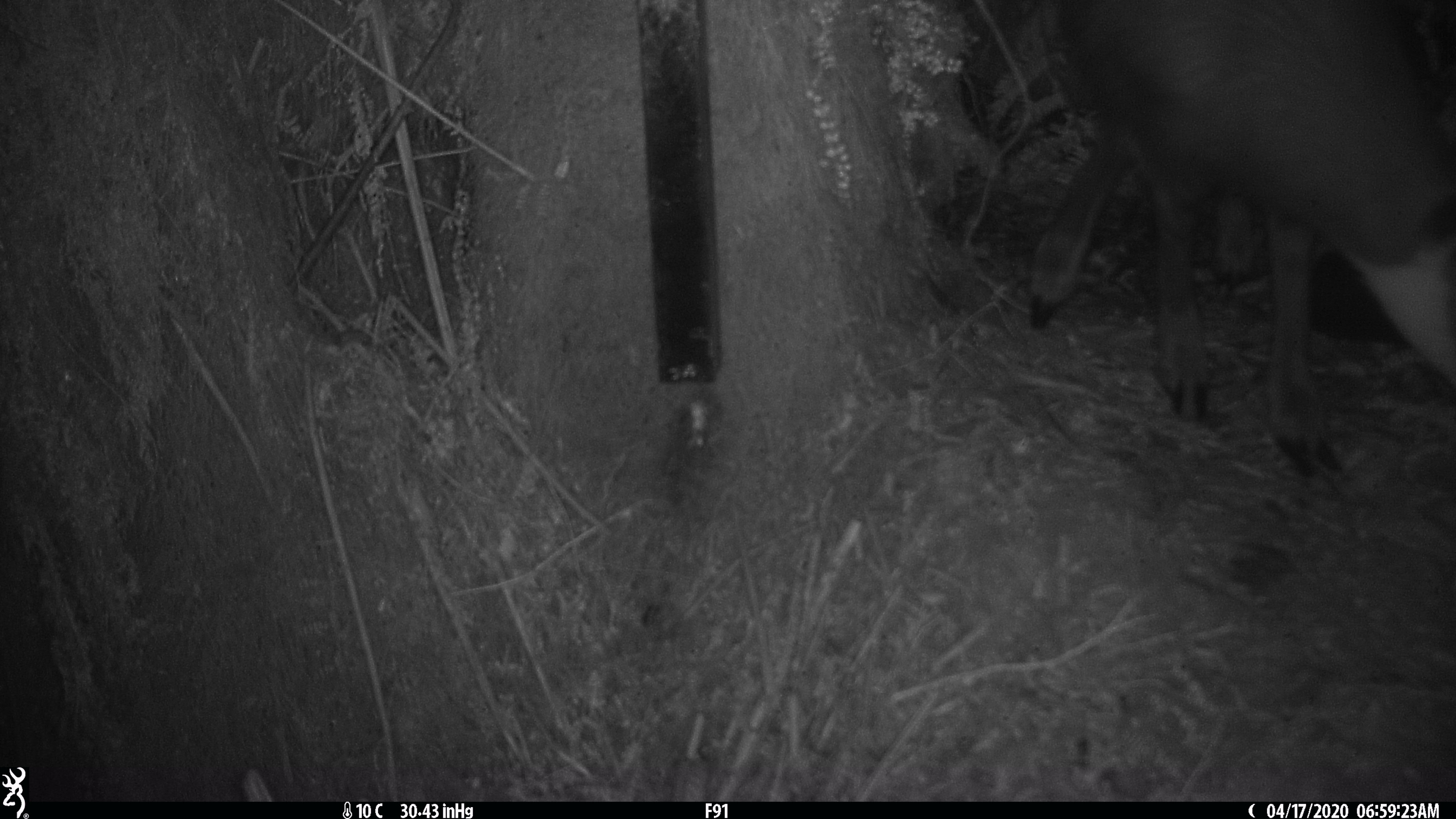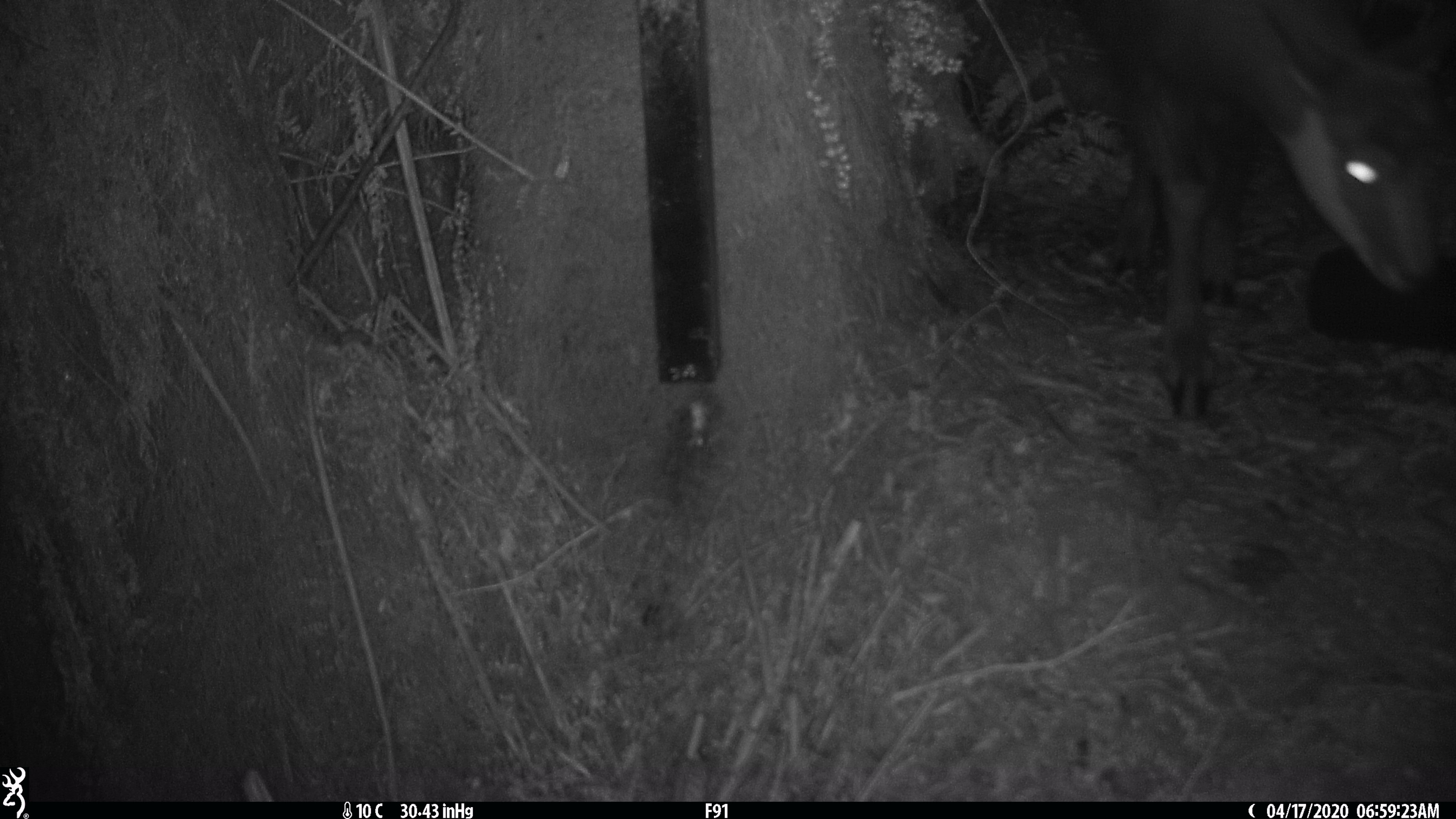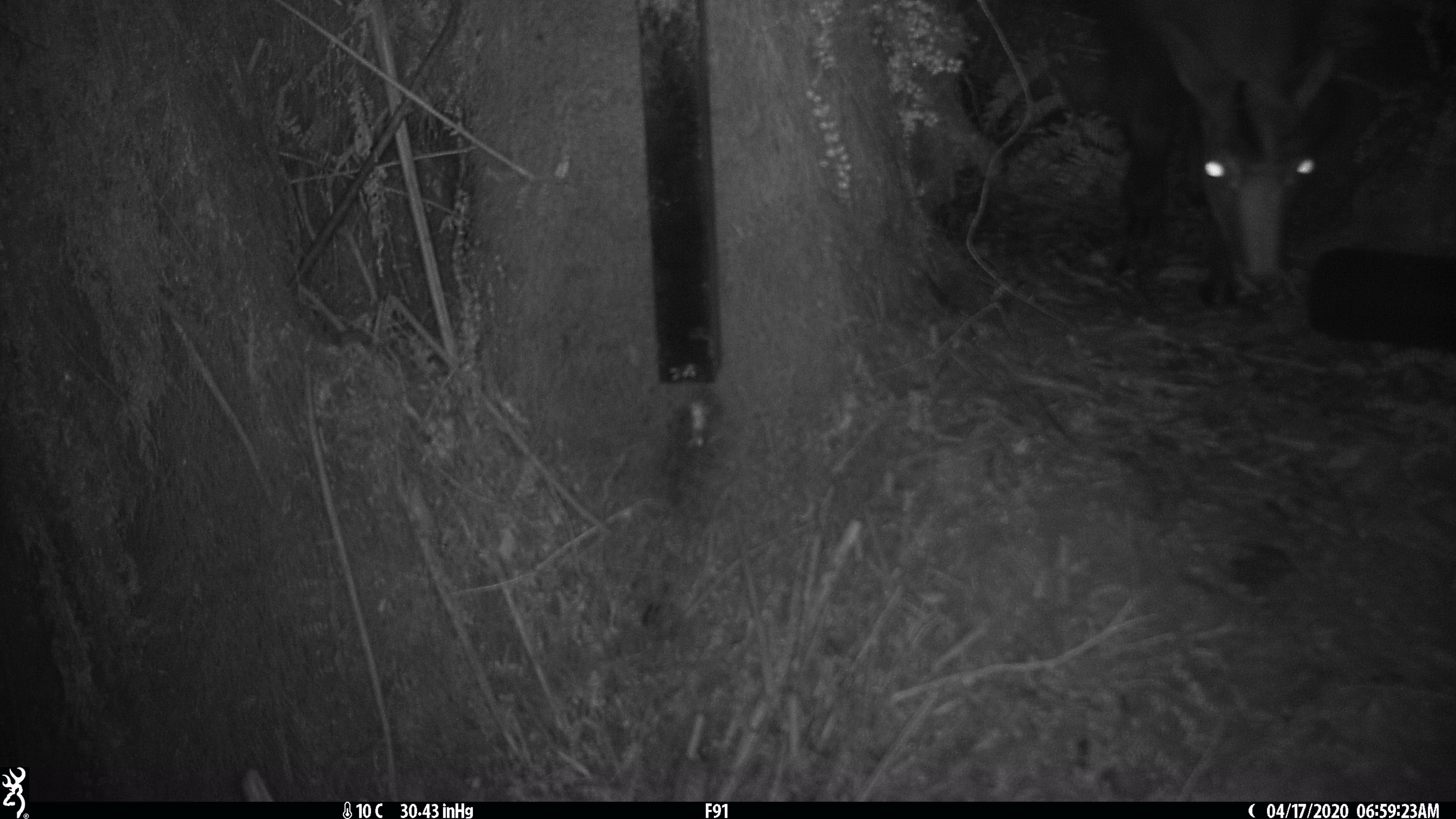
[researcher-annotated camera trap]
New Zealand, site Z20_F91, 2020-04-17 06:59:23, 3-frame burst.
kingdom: Animalia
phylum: Chordata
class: Mammalia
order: Artiodactyla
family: Bovidae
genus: Rupicapra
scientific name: Rupicapra rupicapra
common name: alpine chamois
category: chamois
Chamois (alpine chamois) (Rupicapra rupicapra).